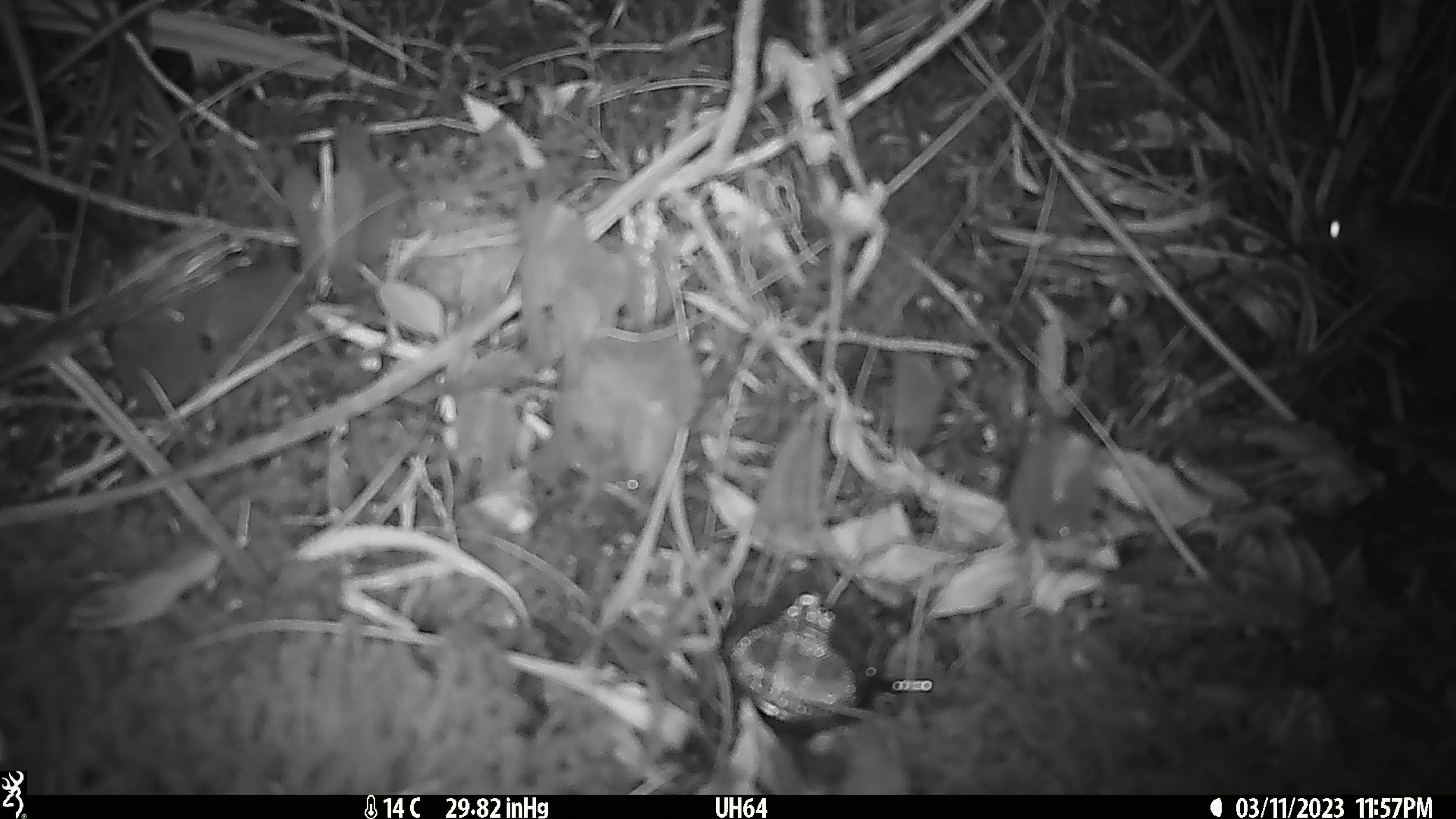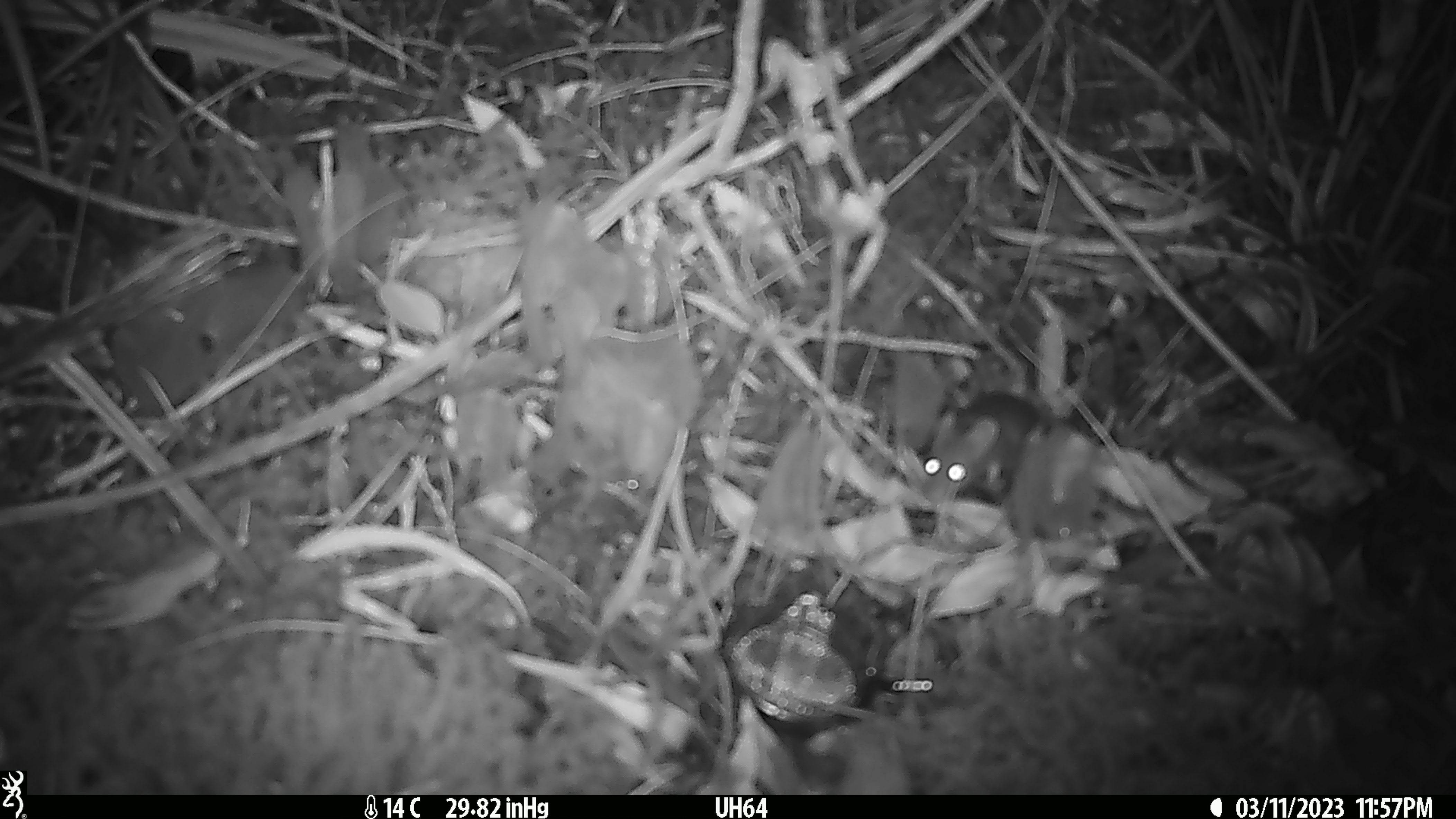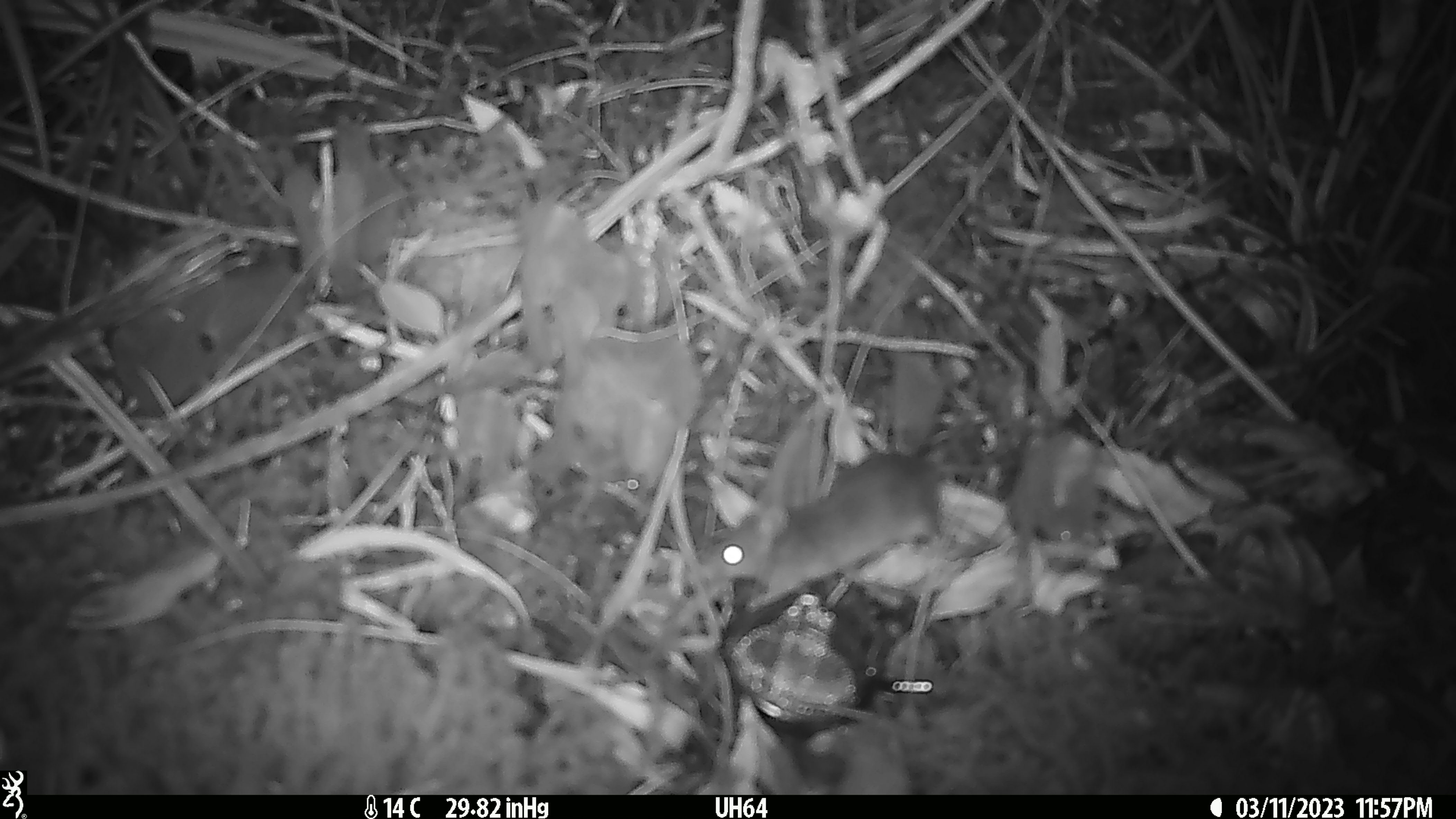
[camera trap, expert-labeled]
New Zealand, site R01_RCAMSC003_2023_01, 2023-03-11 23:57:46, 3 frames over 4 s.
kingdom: Animalia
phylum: Chordata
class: Mammalia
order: Rodentia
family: Muridae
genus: Mus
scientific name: Mus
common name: mouse